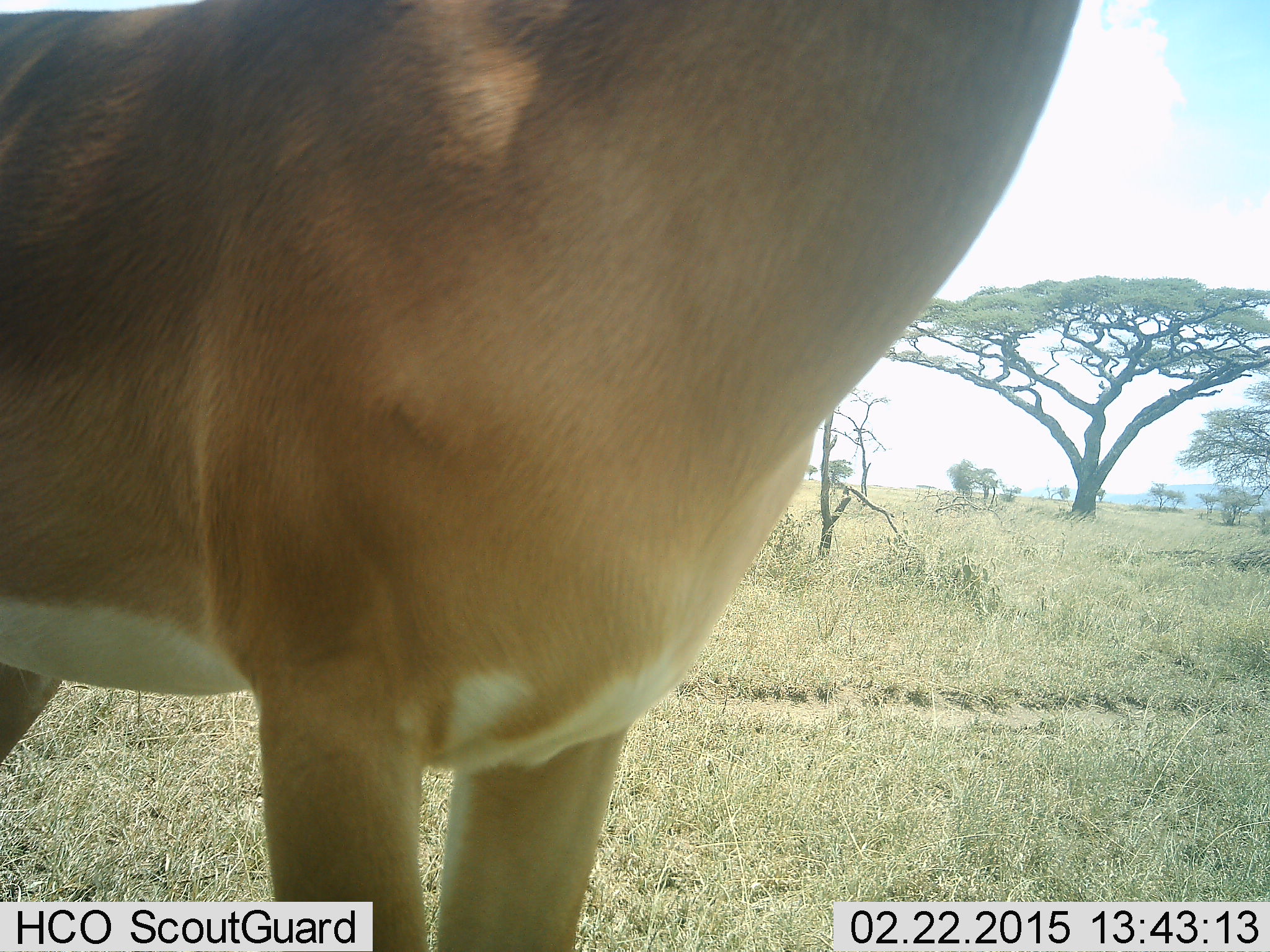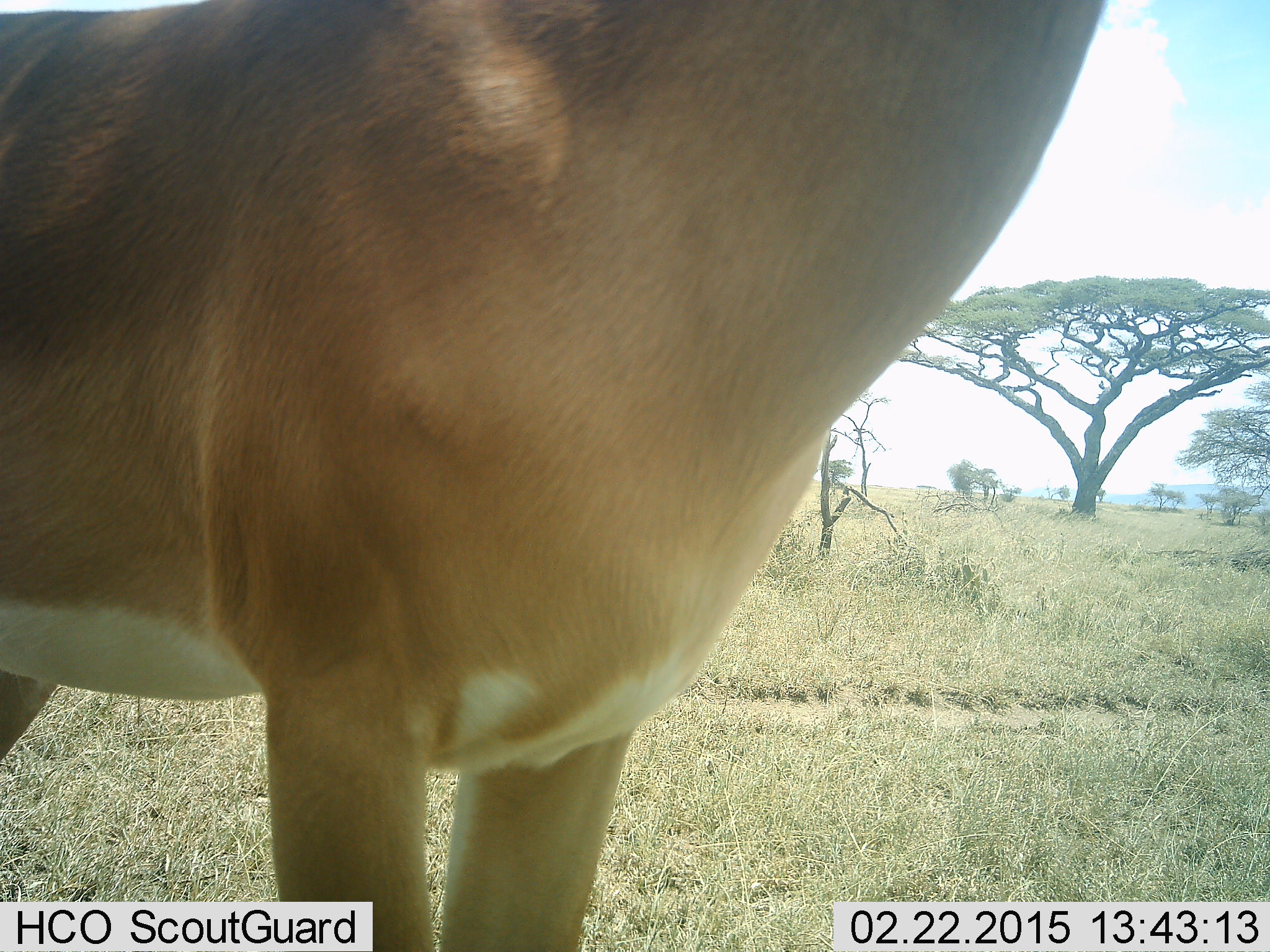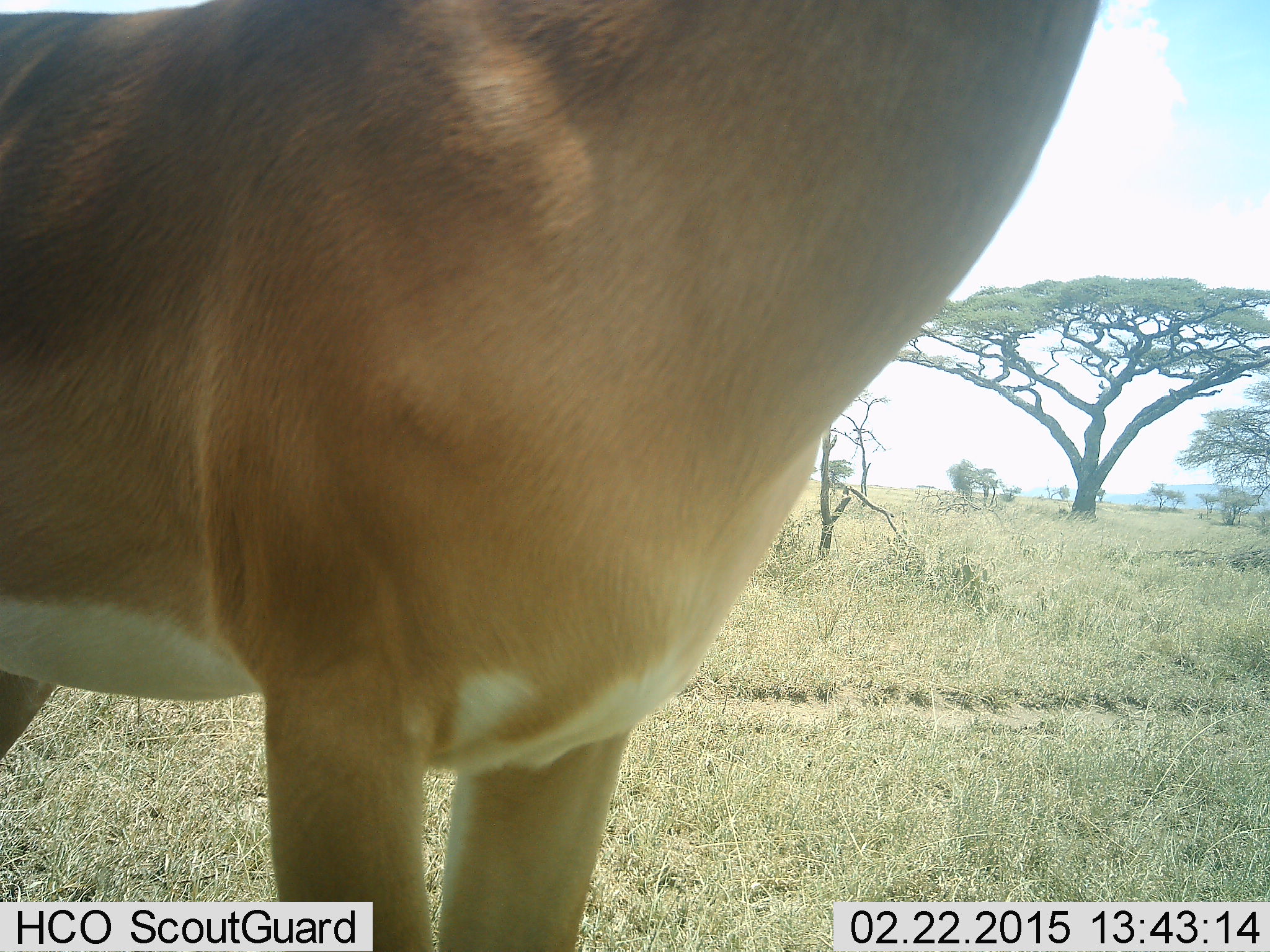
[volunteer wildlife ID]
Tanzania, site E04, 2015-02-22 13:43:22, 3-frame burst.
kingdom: Animalia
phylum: Chordata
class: Mammalia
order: Artiodactyla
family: Bovidae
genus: Nanger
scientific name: Nanger granti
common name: grant's gazelle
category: gazellegrants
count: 1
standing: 100%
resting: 0%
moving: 0%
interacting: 0%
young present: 0%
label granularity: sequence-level